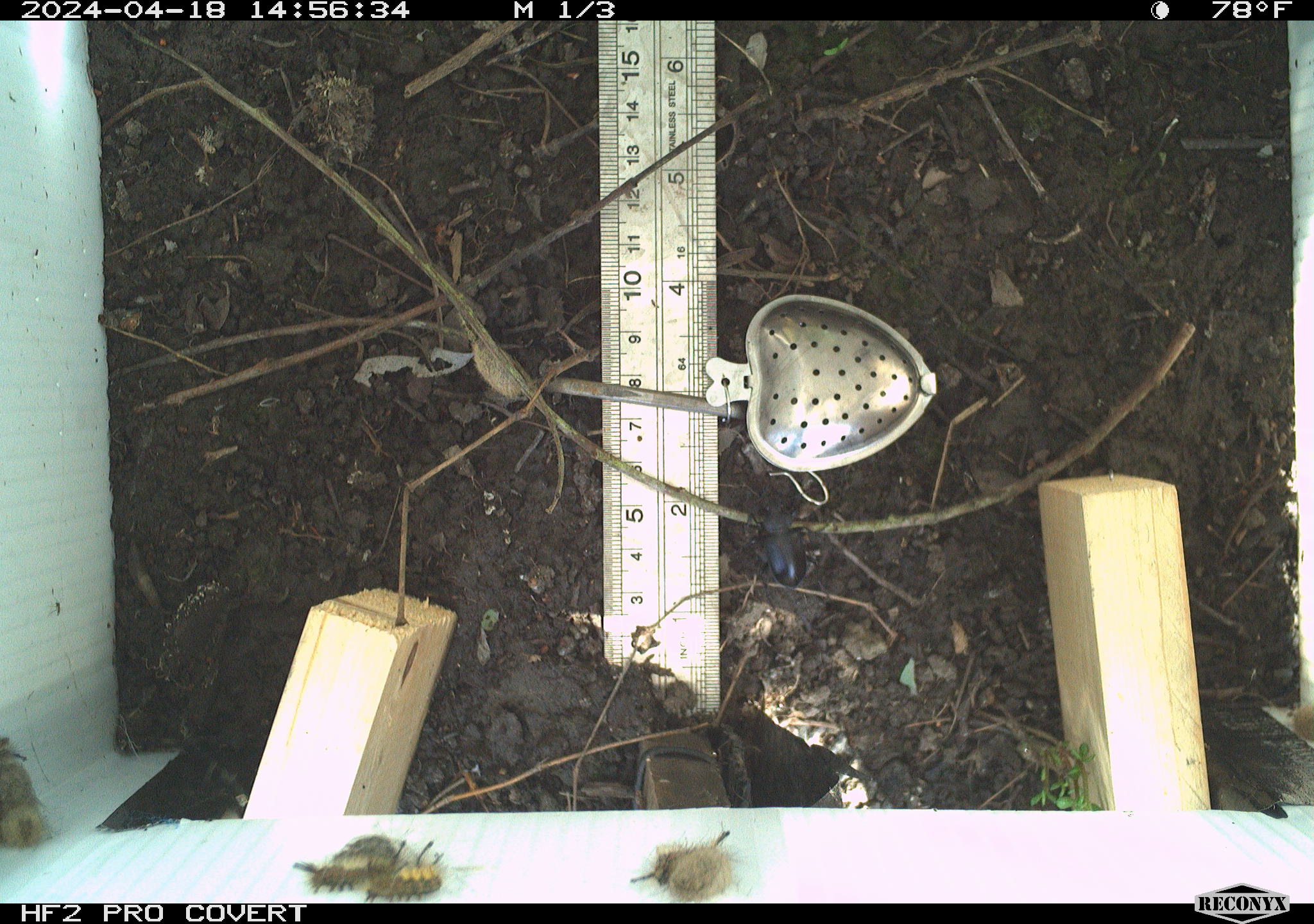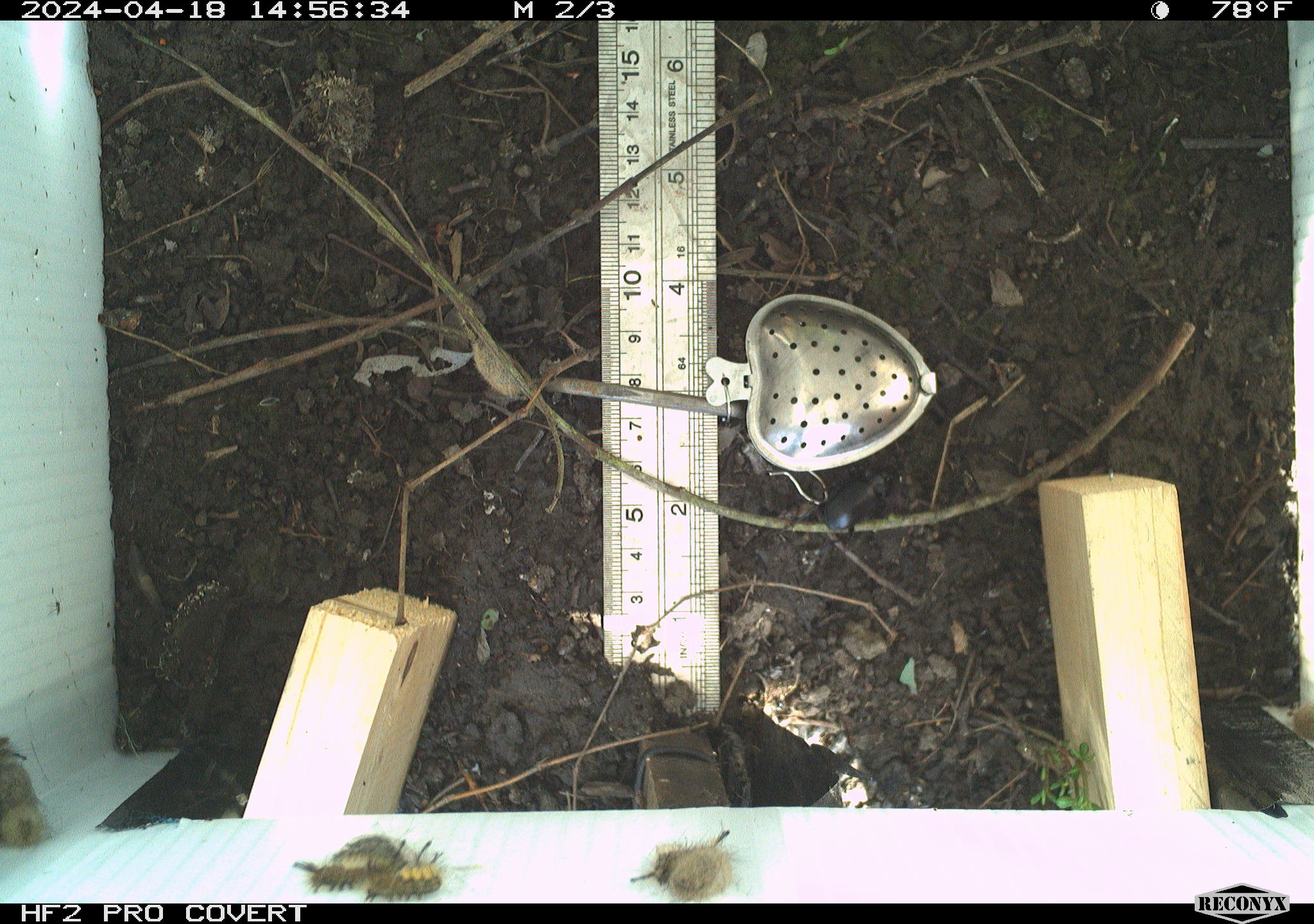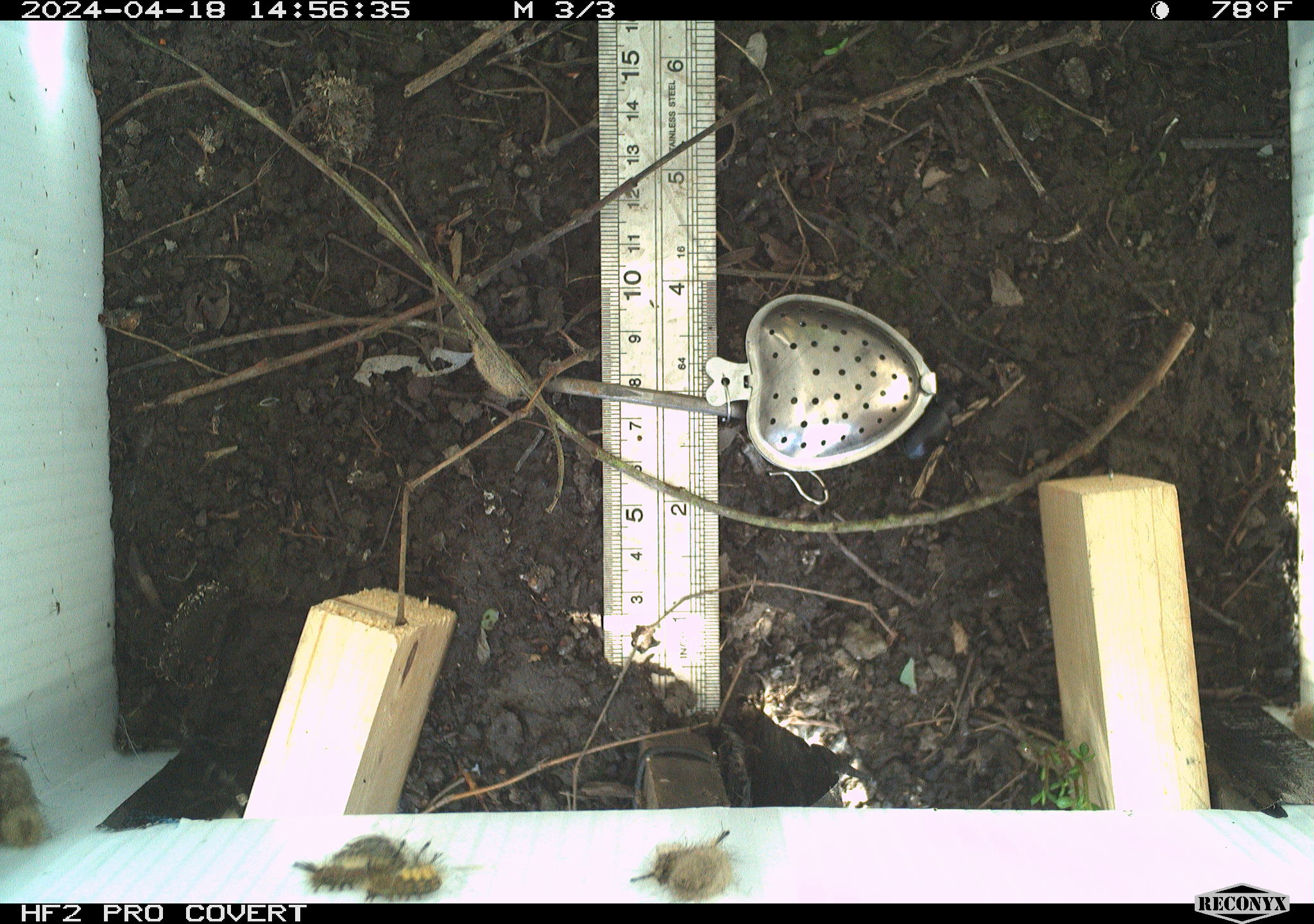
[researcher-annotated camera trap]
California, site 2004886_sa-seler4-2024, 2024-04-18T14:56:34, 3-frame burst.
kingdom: Animalia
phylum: Arthropoda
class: Insecta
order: Lepidoptera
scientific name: Lepidoptera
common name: butterflies and moths